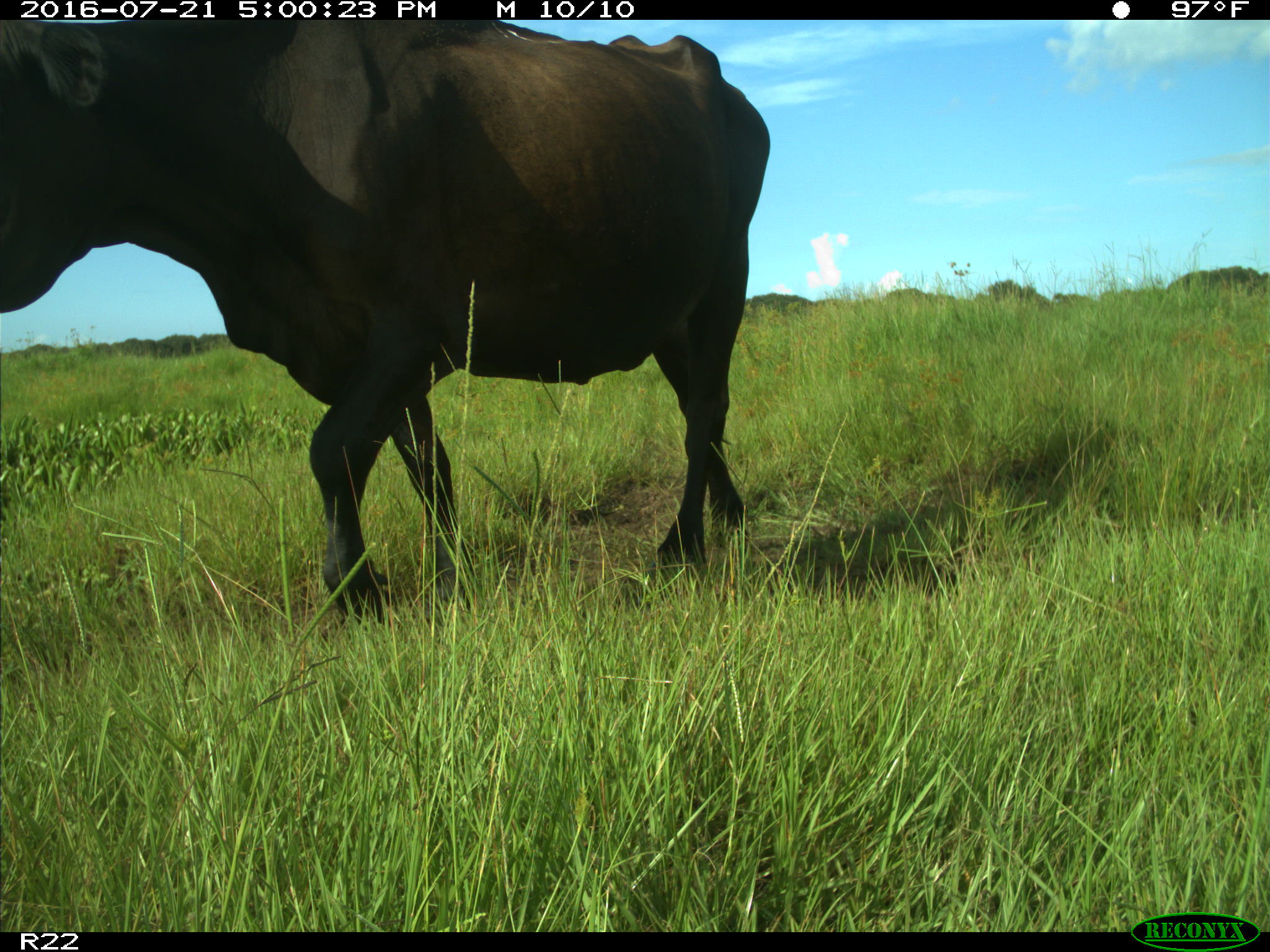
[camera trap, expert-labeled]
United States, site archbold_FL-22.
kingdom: Animalia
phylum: Chordata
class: Mammalia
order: Artiodactyla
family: Bovidae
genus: Bos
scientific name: Bos taurus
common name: domestic cow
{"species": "Bos taurus (domestic cow)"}